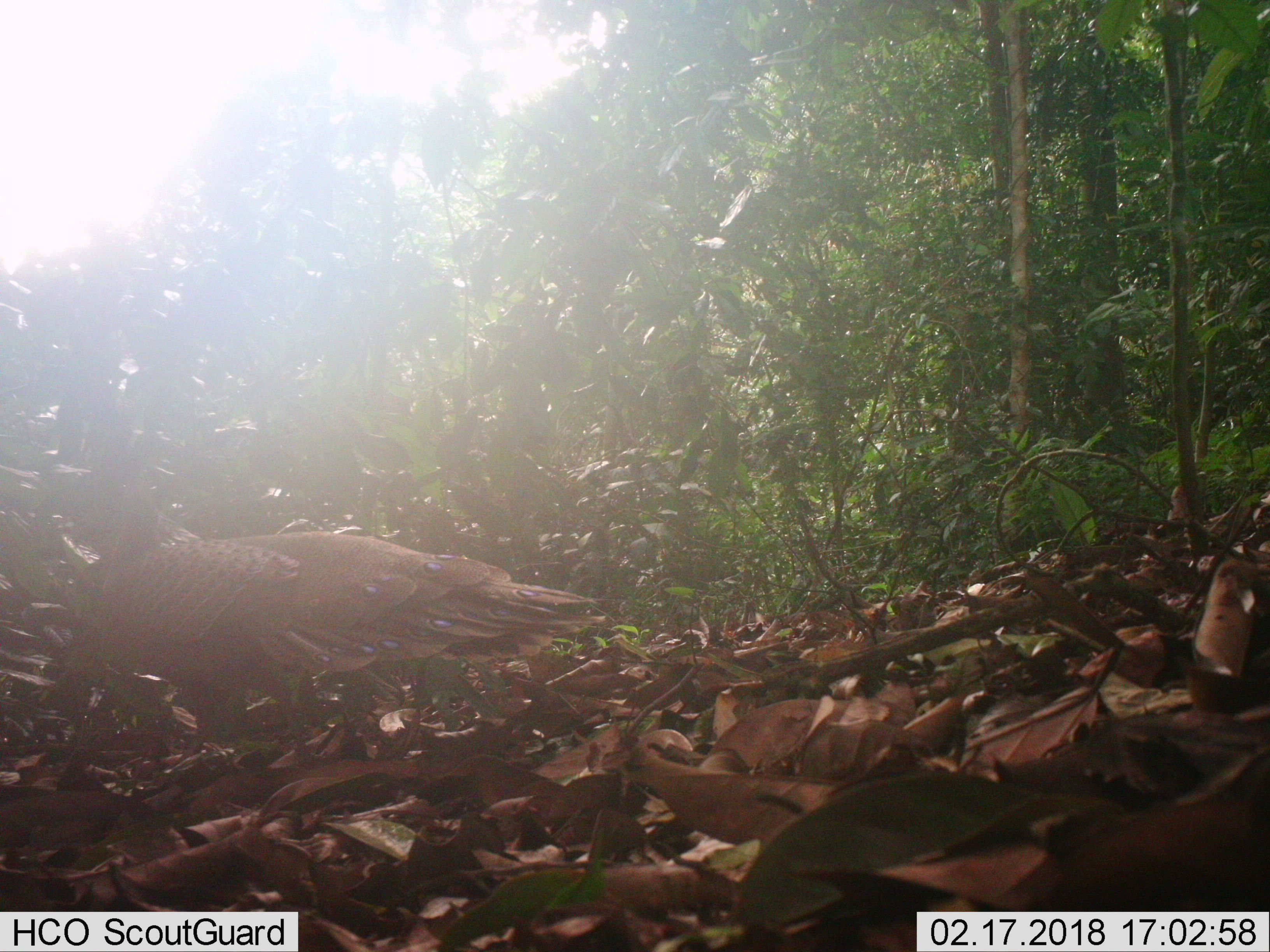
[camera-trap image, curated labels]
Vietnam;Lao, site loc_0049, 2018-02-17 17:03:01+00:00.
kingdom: Animalia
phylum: Chordata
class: Aves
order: Galliformes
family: Phasianidae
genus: Polyplectron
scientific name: Polyplectron bicalcaratum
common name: gray peacock-pheasant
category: grey peacock pheasant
Grey peacock pheasant (gray peacock-pheasant) (Polyplectron bicalcaratum). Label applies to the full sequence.